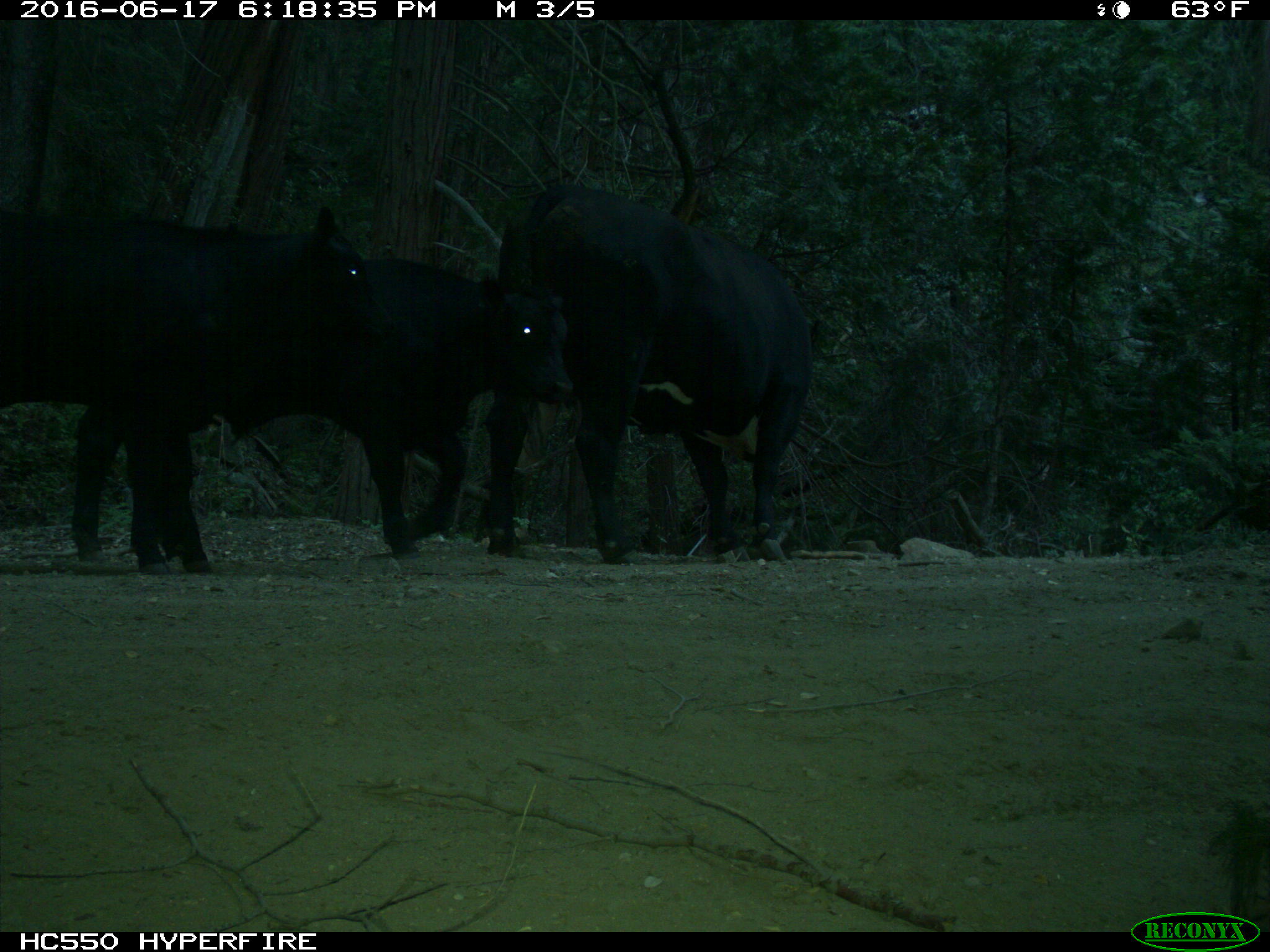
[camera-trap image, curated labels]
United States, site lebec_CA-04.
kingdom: Animalia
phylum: Chordata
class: Mammalia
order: Artiodactyla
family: Bovidae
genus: Bos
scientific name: Bos taurus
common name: domestic cow